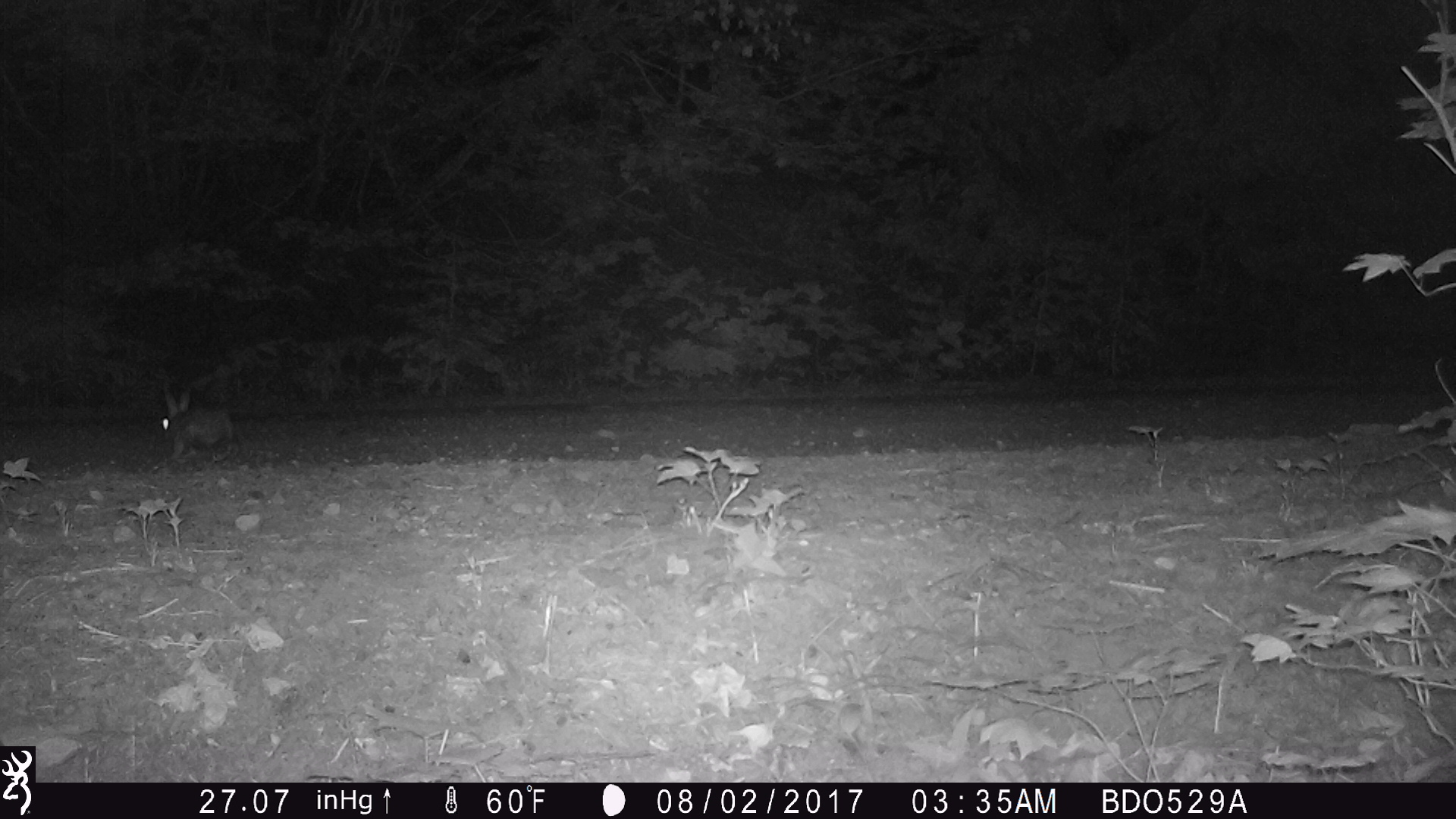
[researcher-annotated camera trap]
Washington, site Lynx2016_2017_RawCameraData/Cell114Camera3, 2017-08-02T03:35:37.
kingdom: Animalia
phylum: Chordata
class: Mammalia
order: Lagomorpha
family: Leporidae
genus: Lepus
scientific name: Lepus americanus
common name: snowshoe hare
Lepus americanus (snowshoe hare). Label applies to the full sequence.